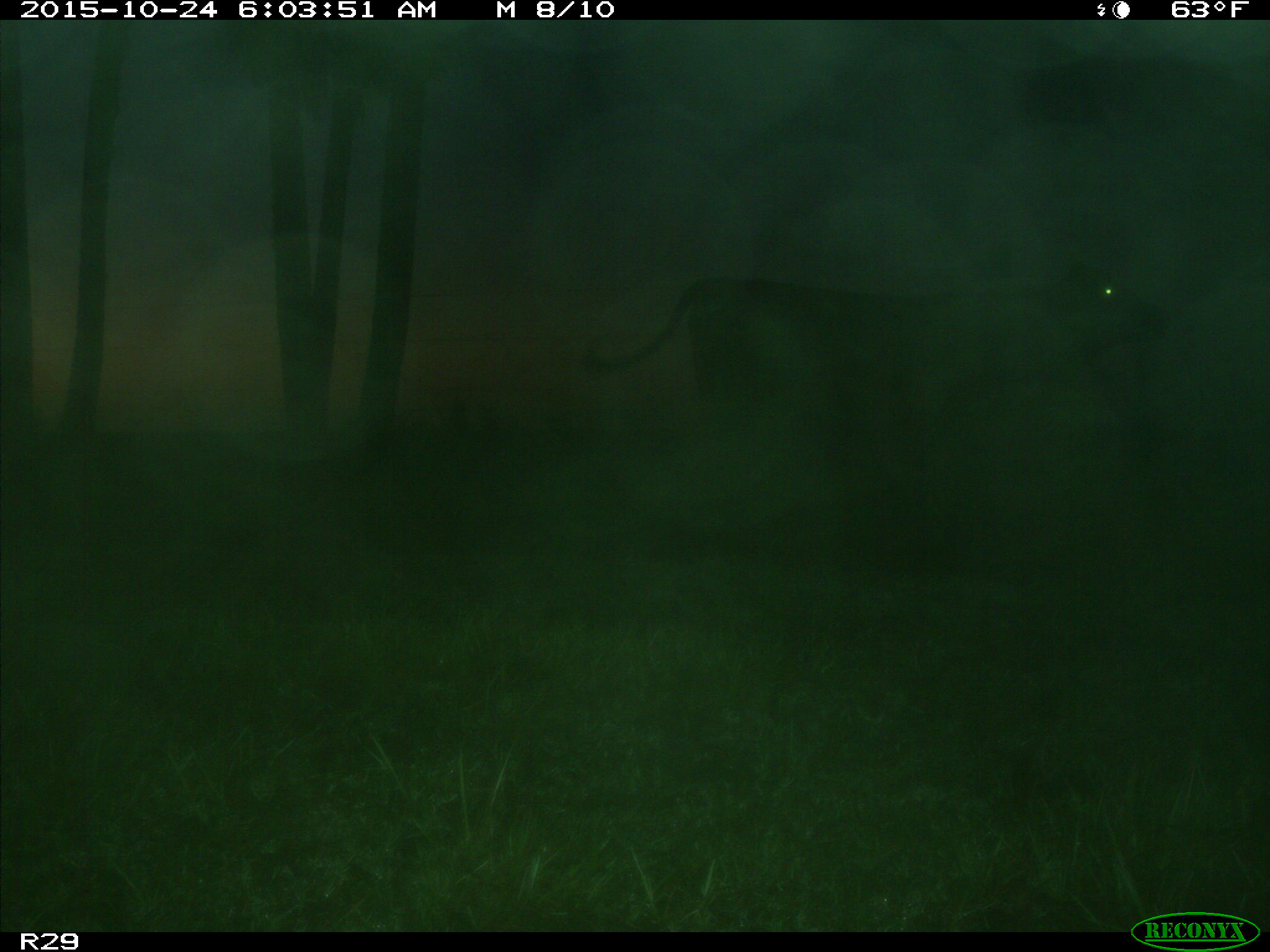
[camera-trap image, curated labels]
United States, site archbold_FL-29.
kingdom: Animalia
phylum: Chordata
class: Mammalia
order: Artiodactyla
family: Bovidae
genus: Bos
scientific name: Bos taurus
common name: domestic cow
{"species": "Bos taurus (domestic cow)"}